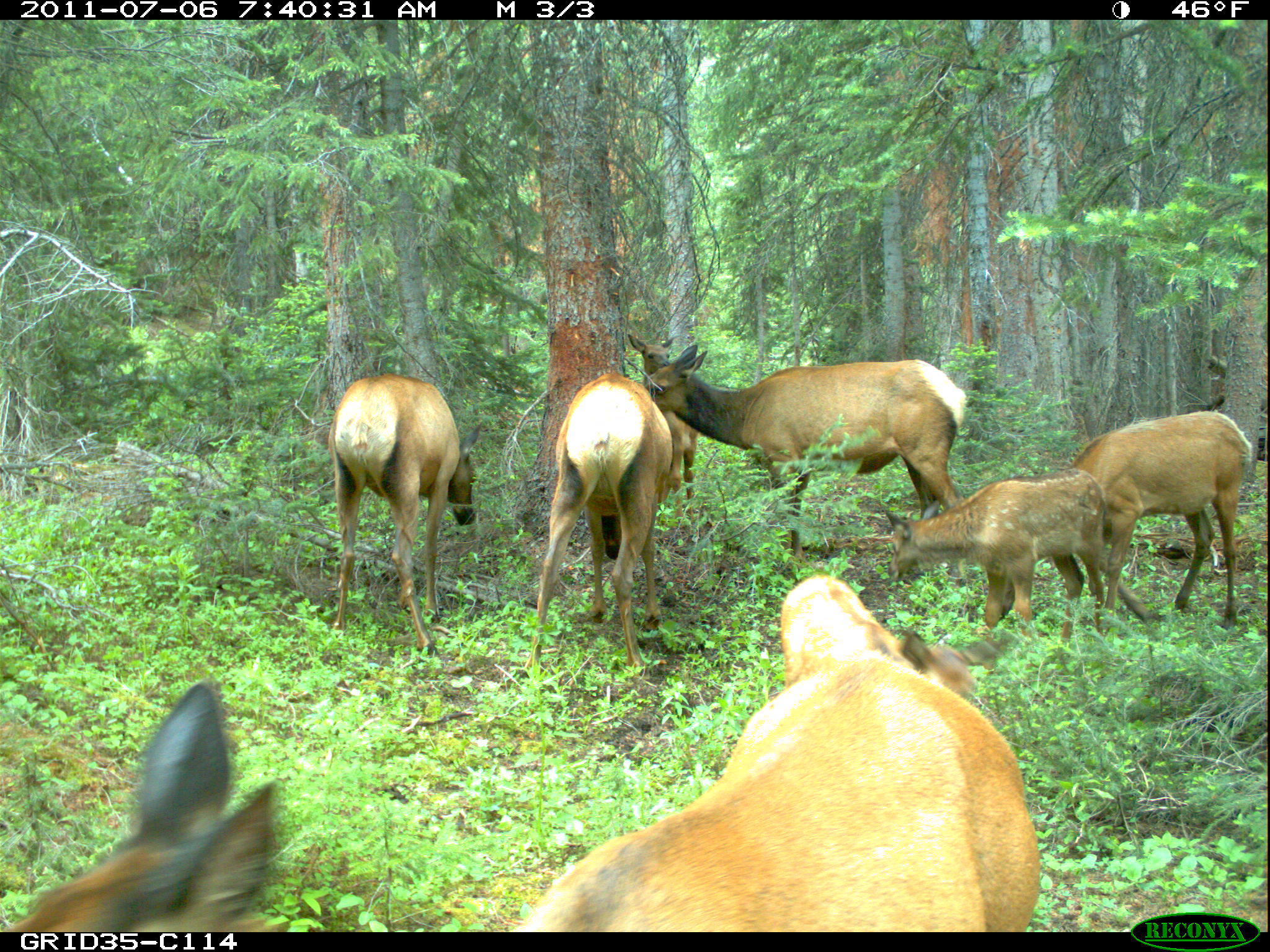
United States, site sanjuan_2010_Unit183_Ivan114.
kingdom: Animalia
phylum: Chordata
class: Mammalia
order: Artiodactyla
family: Cervidae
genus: Cervus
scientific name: Cervus elaphus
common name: red deer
Cervus elaphus (red deer).